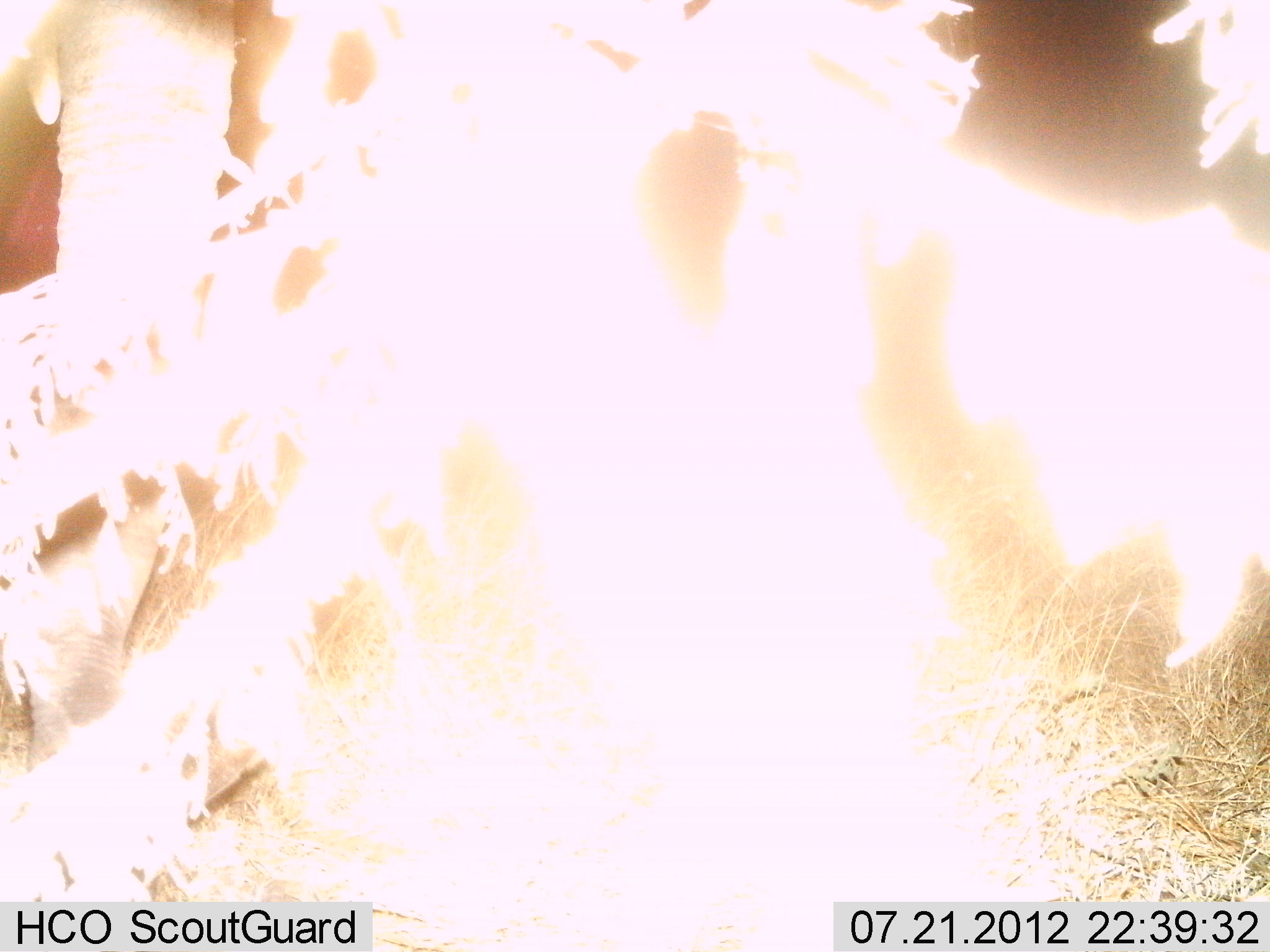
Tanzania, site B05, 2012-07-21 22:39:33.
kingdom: Animalia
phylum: Chordata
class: Mammalia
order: Proboscidea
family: Elephantidae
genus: Loxodonta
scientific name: Loxodonta africana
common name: african bush elephant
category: elephant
Elephant (african bush elephant) (Loxodonta africana), count 1. Behavior (volunteer vote fractions): standing 90%, resting 0%, moving 20%, interacting 0%. Young present (vote fraction): 0%. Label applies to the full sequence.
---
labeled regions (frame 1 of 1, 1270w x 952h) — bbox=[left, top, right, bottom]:
animal: bbox=[0, 1, 403, 897]